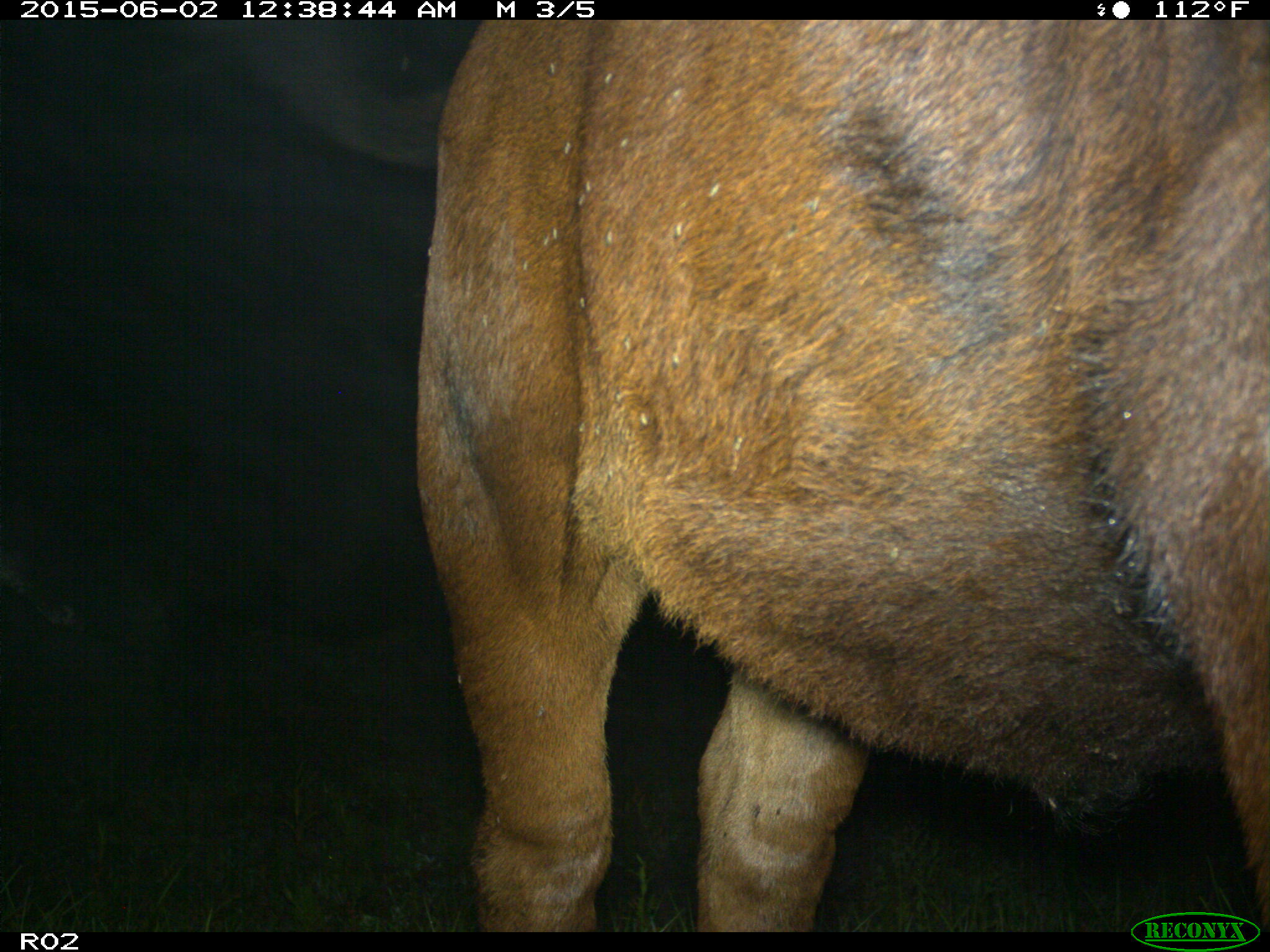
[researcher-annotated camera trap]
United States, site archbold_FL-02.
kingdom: Animalia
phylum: Chordata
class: Mammalia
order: Artiodactyla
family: Bovidae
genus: Bos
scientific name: Bos taurus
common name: domestic cow